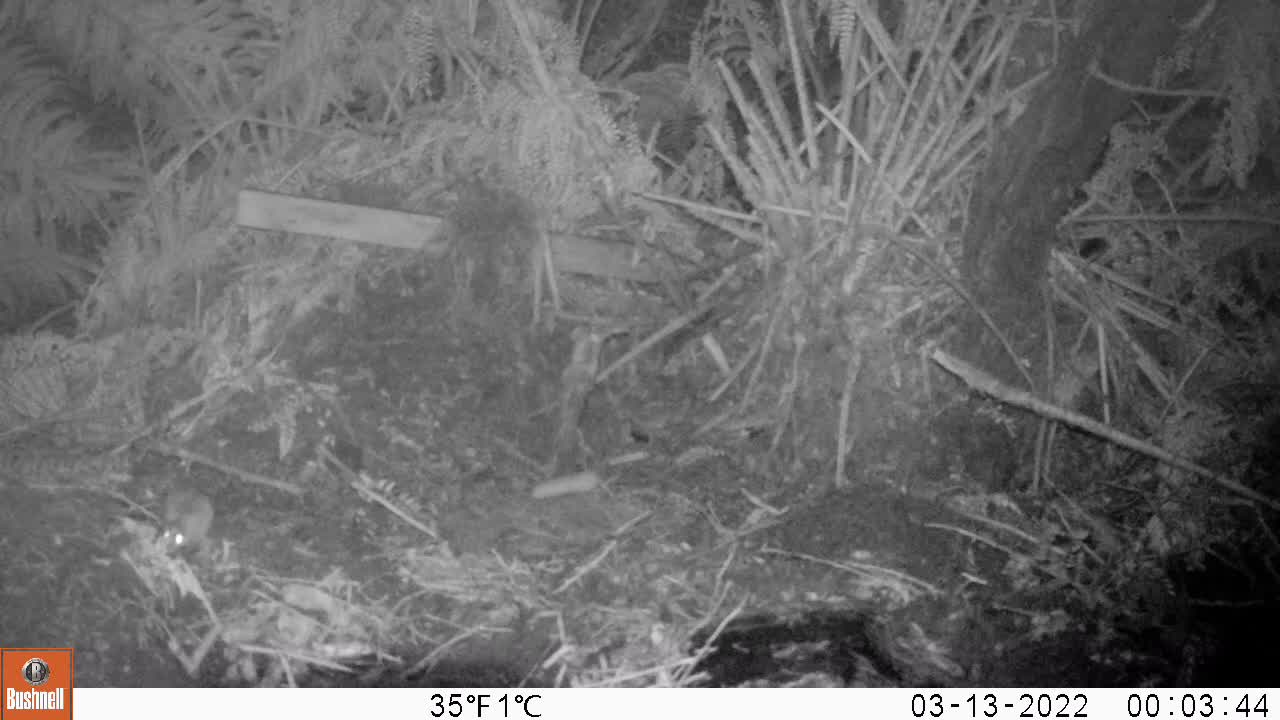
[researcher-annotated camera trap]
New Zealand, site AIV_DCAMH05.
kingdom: Animalia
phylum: Chordata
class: Mammalia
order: Rodentia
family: Muridae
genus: Mus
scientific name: Mus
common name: mouse